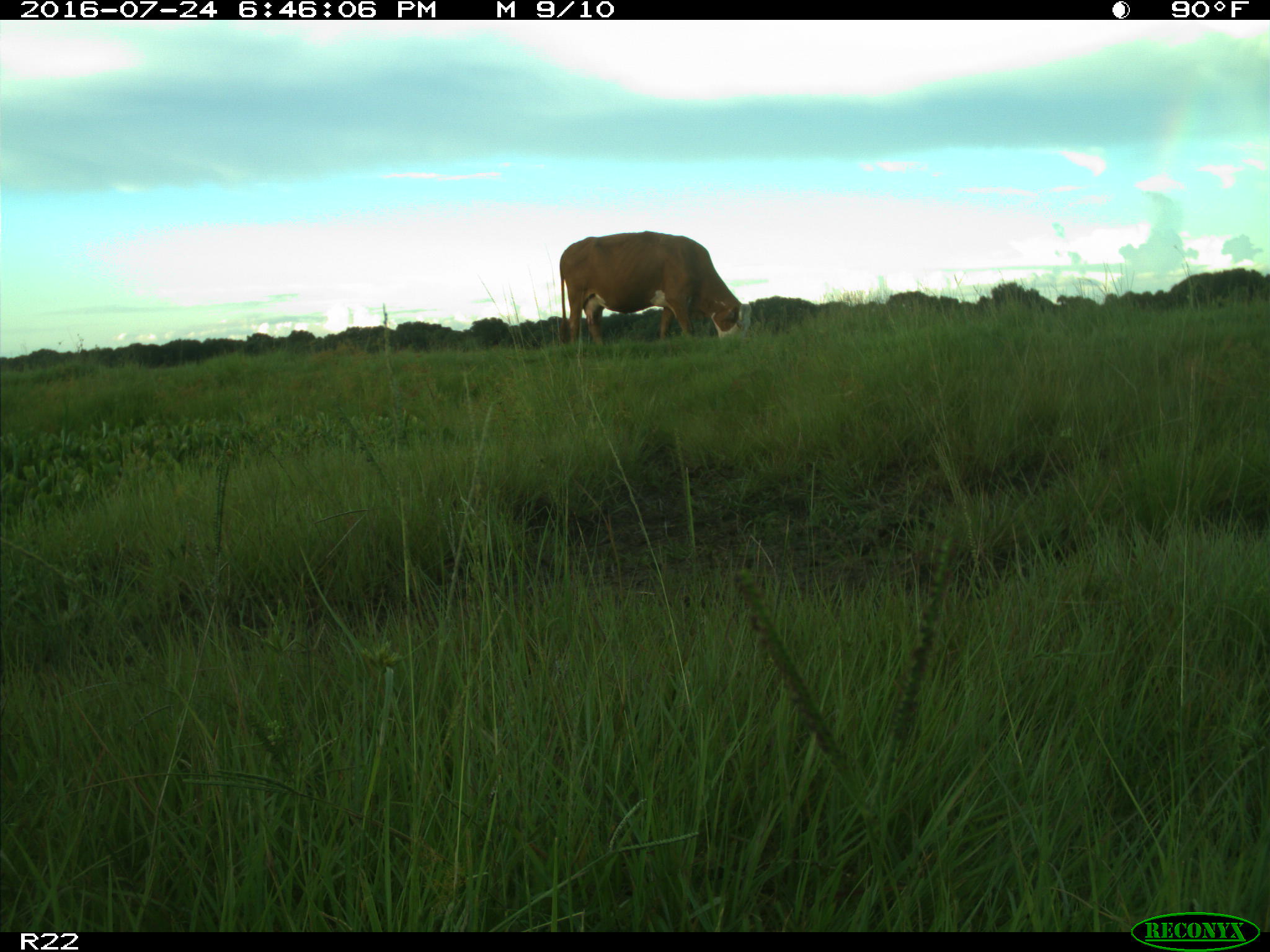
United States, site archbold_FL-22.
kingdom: Animalia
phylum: Chordata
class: Mammalia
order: Artiodactyla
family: Bovidae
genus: Bos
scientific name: Bos taurus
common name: domestic cow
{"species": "Bos taurus (domestic cow)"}